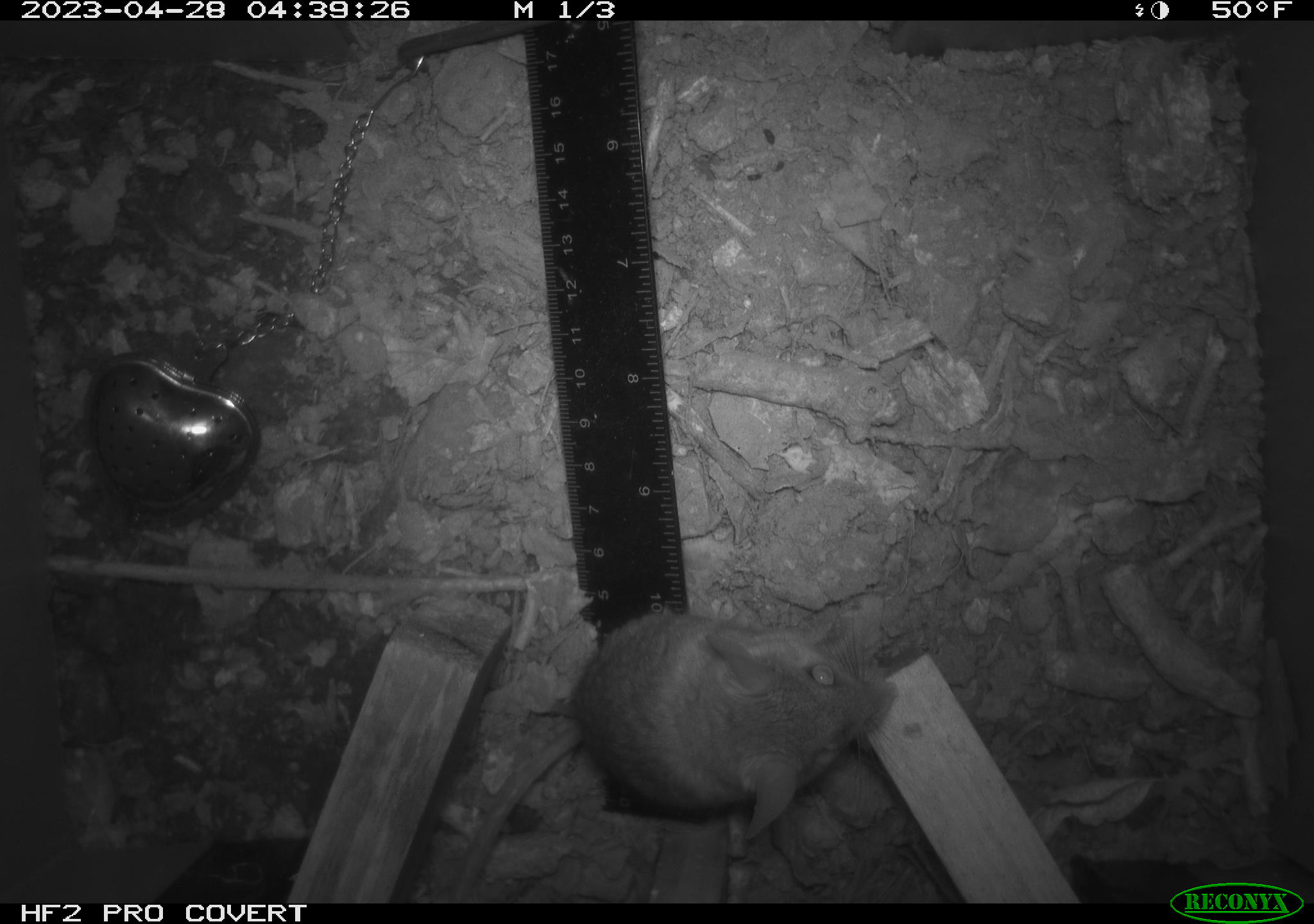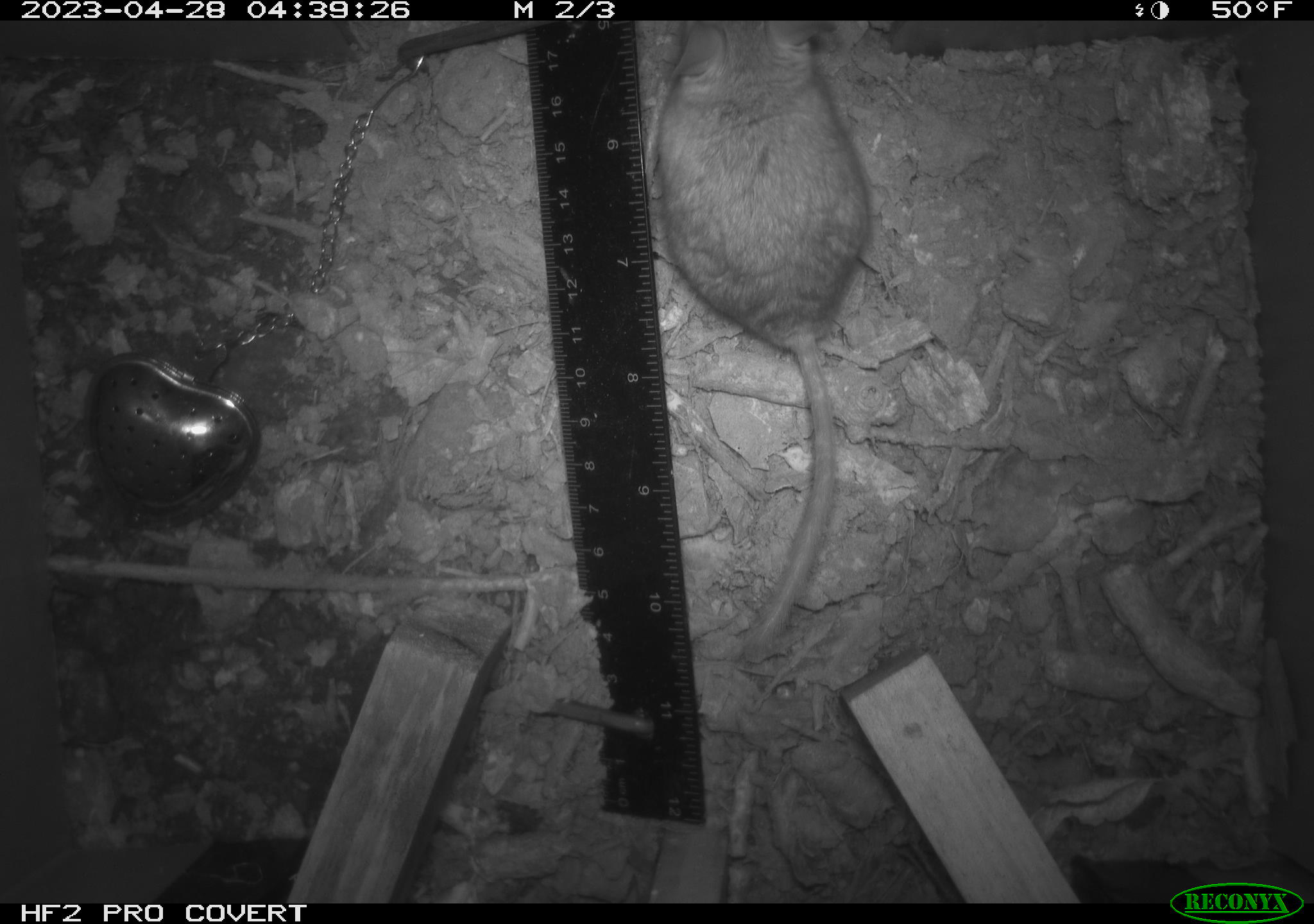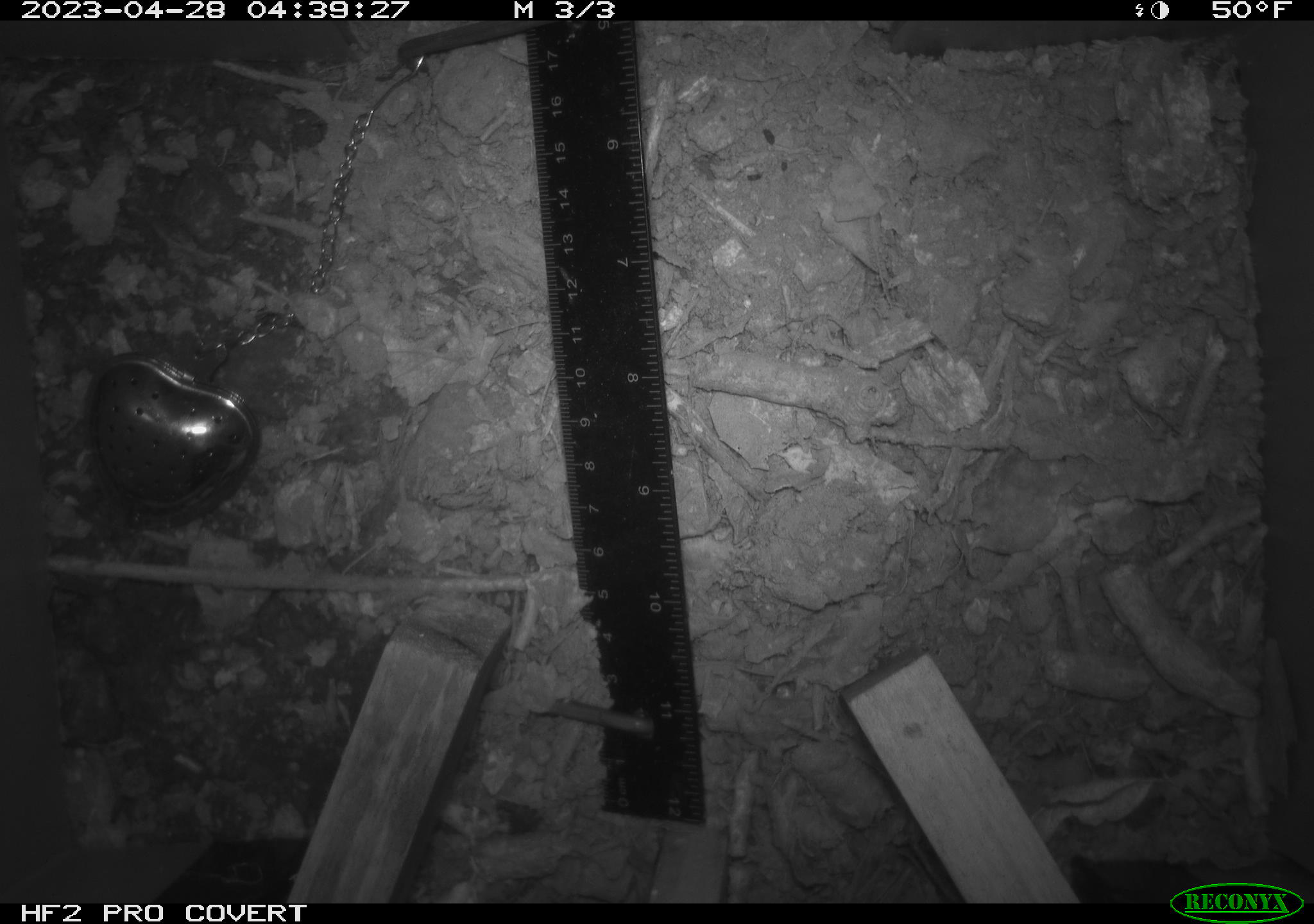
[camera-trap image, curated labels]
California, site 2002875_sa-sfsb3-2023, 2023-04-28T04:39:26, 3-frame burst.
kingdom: Animalia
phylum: Chordata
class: Mammalia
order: Rodentia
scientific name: Rodentia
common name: mouse species